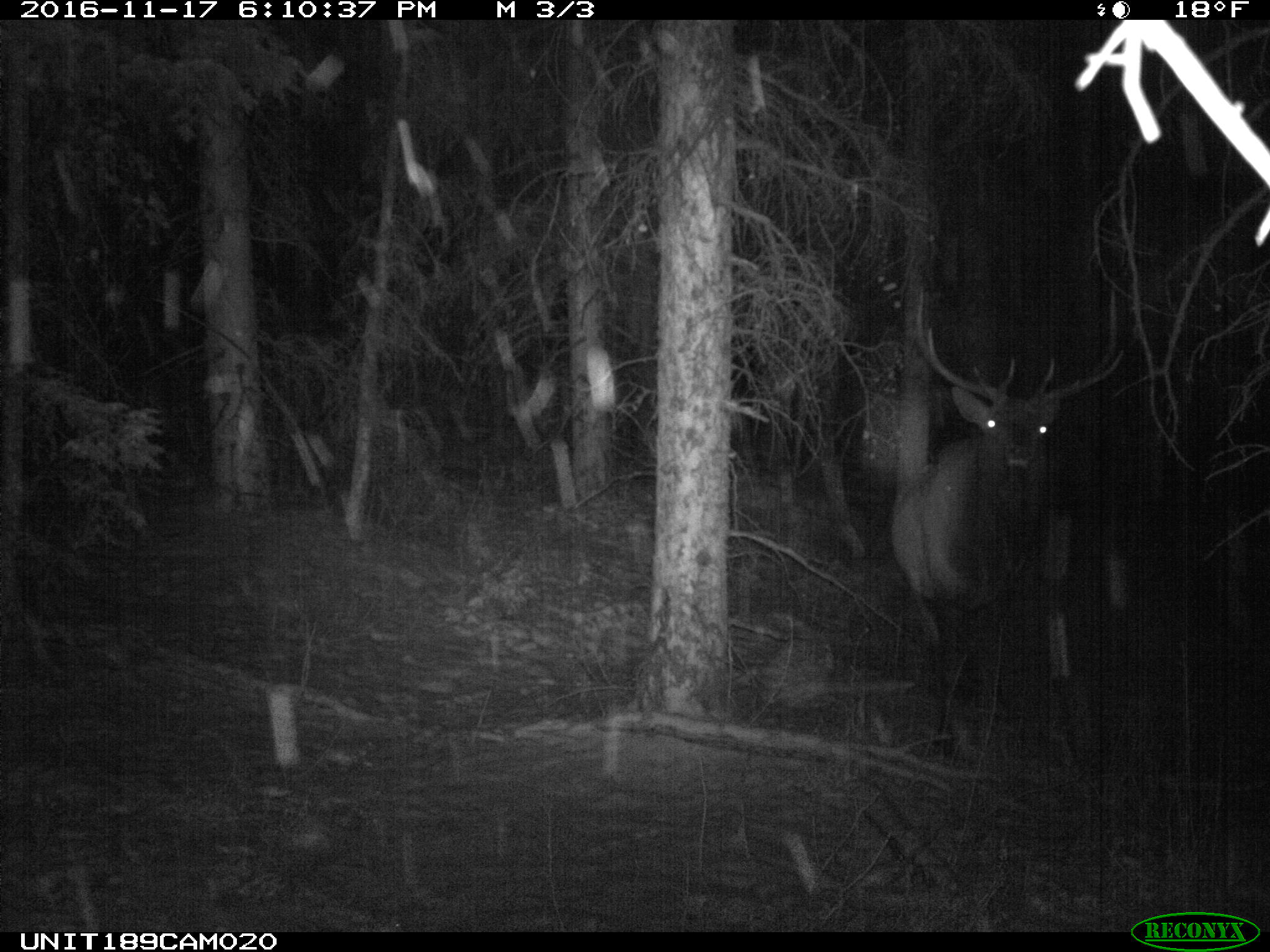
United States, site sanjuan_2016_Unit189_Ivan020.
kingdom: Animalia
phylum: Chordata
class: Mammalia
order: Artiodactyla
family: Cervidae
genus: Cervus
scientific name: Cervus elaphus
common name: red deer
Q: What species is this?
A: Cervus elaphus (red deer).